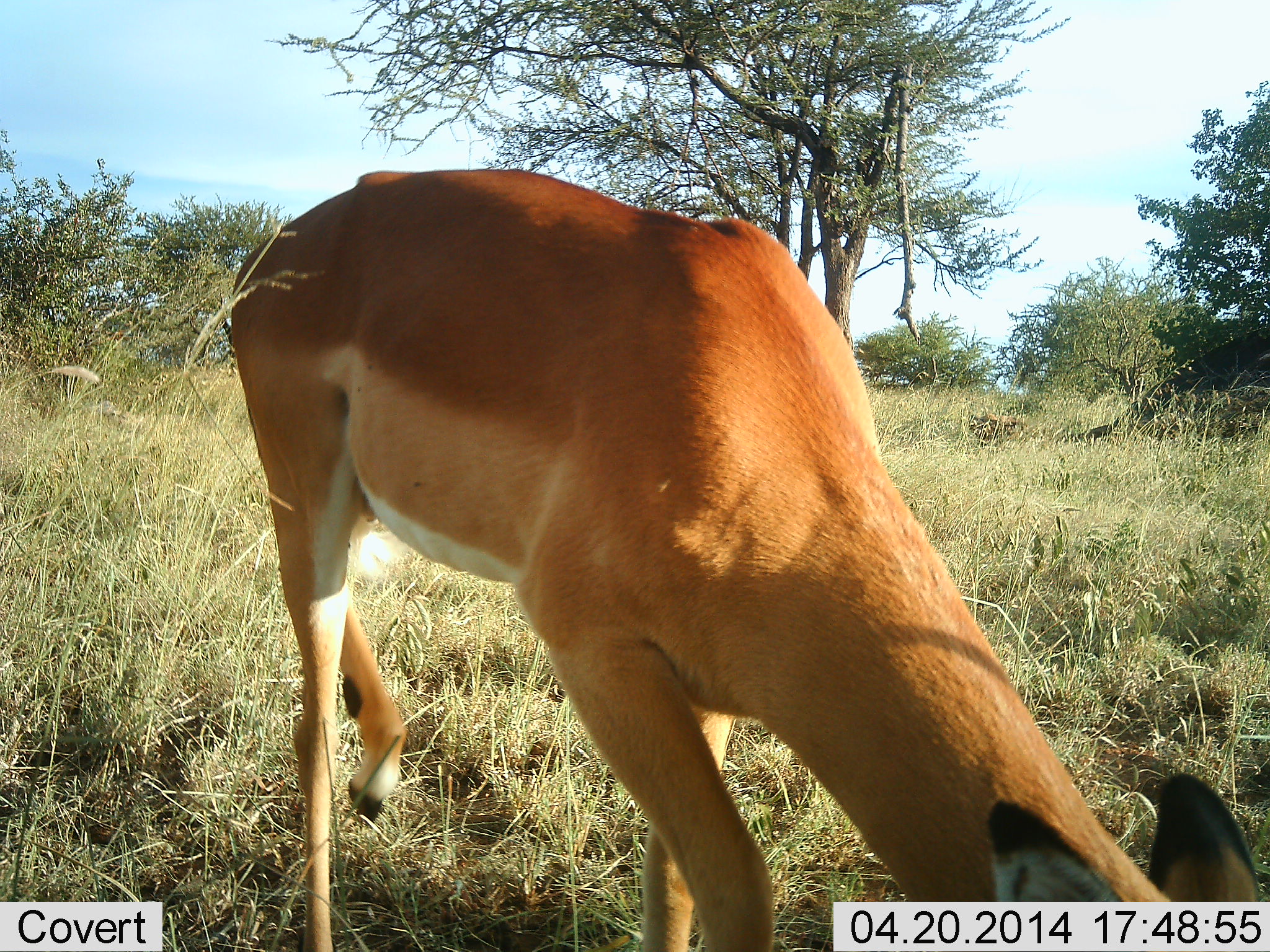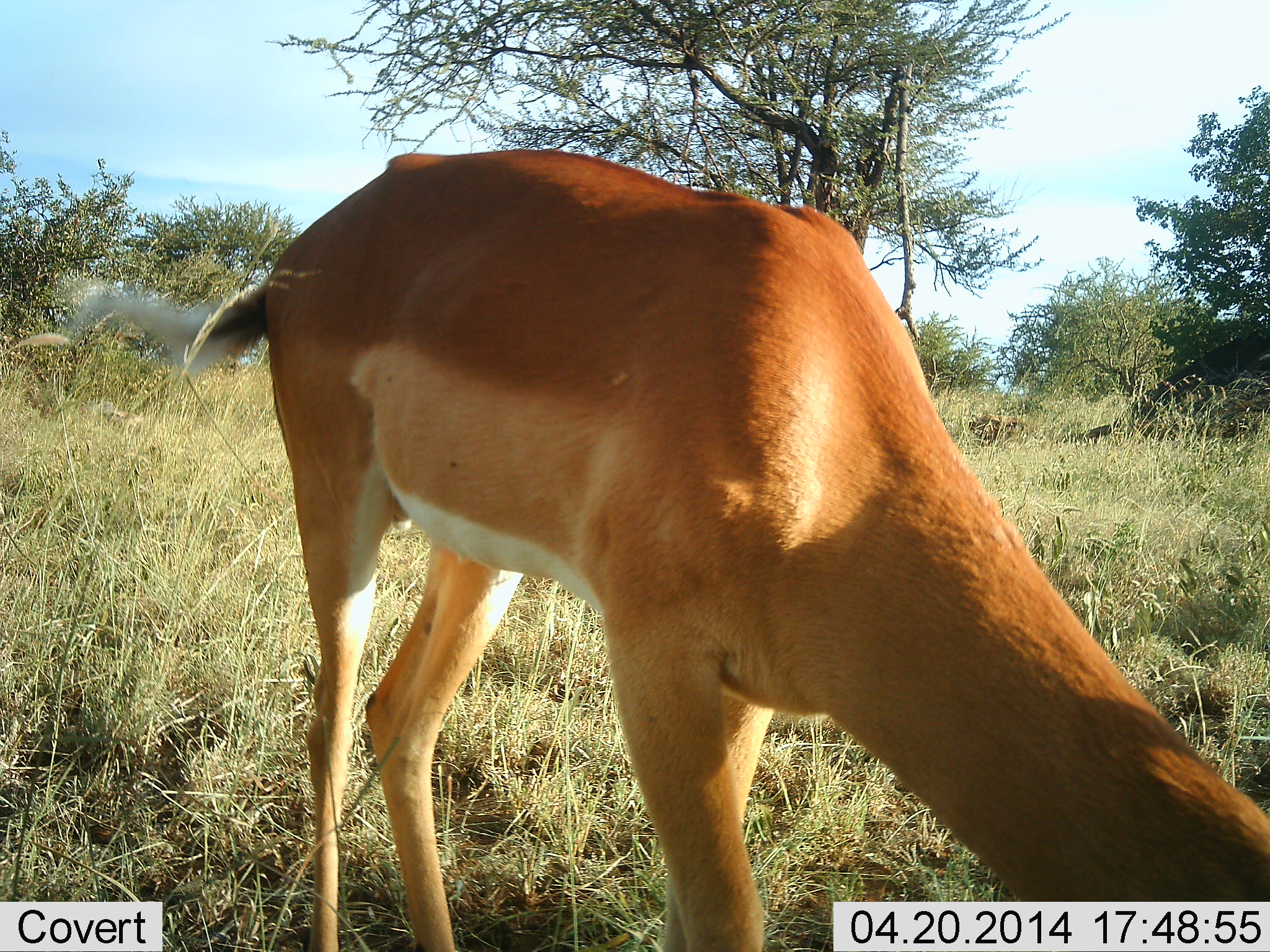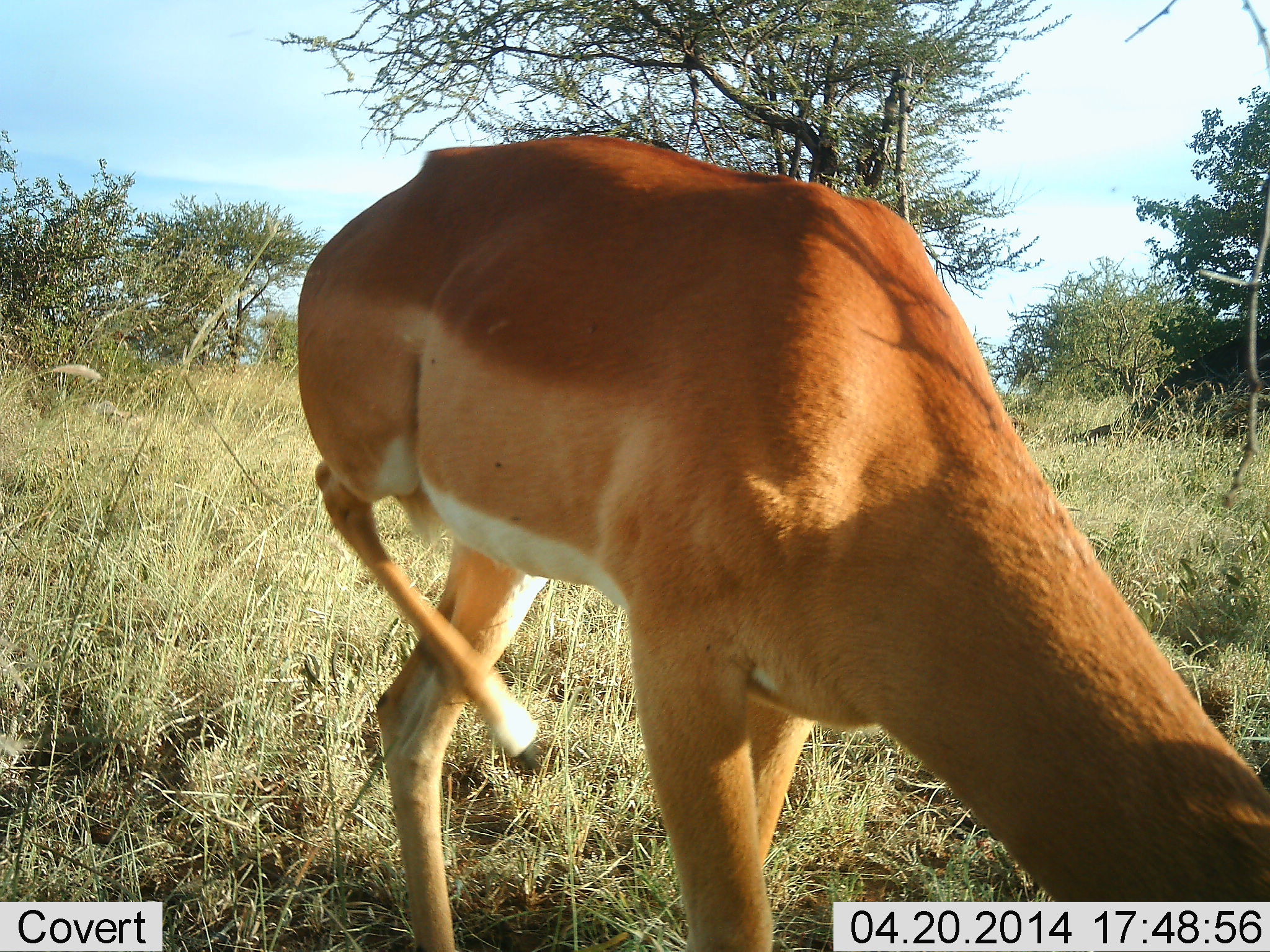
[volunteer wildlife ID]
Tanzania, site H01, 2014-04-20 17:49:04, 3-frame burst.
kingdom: Animalia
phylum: Chordata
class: Mammalia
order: Artiodactyla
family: Bovidae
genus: Aepyceros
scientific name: Aepyceros melampus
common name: impala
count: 1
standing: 60%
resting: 0%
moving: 20%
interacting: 0%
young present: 0%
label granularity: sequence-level